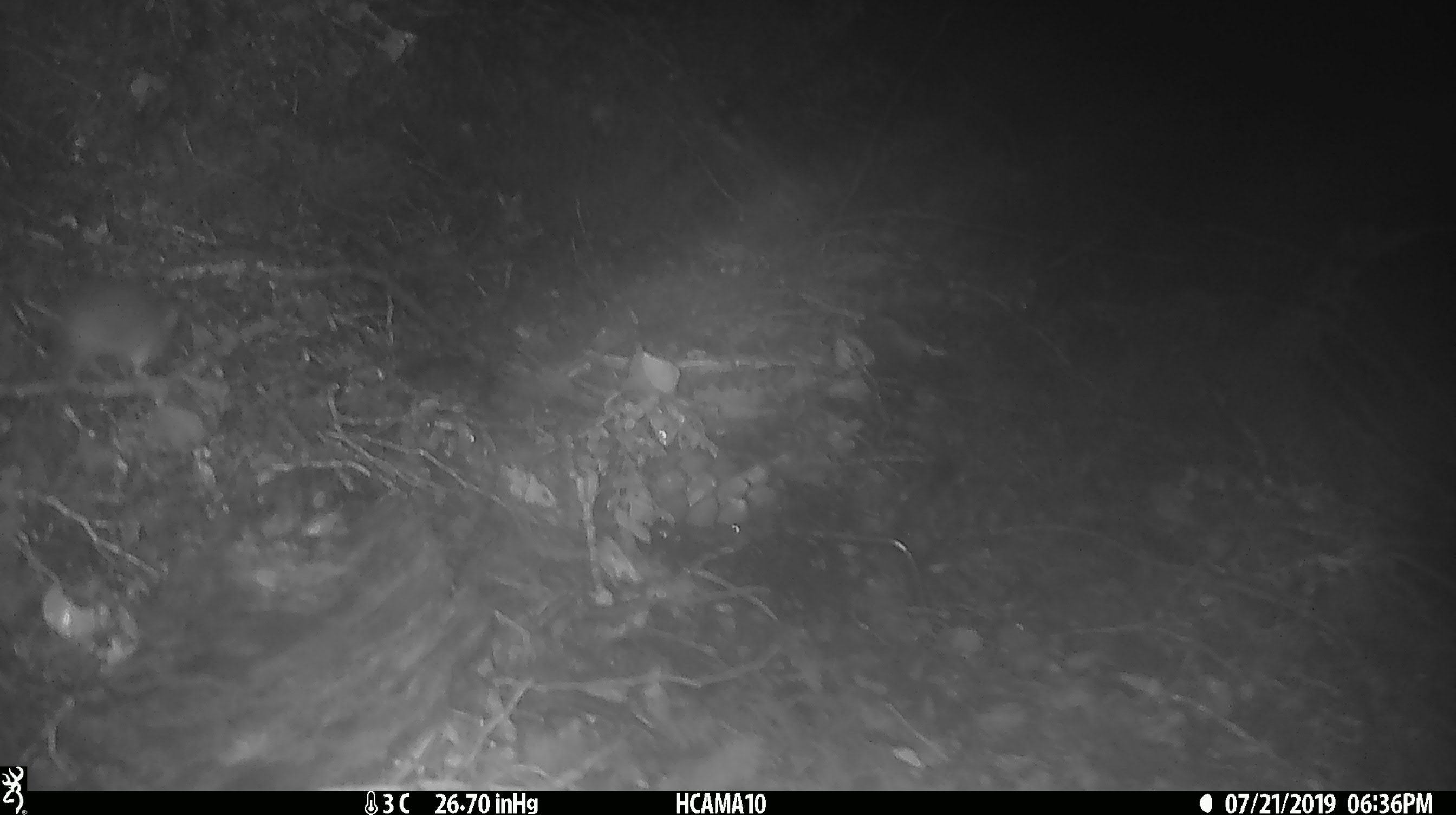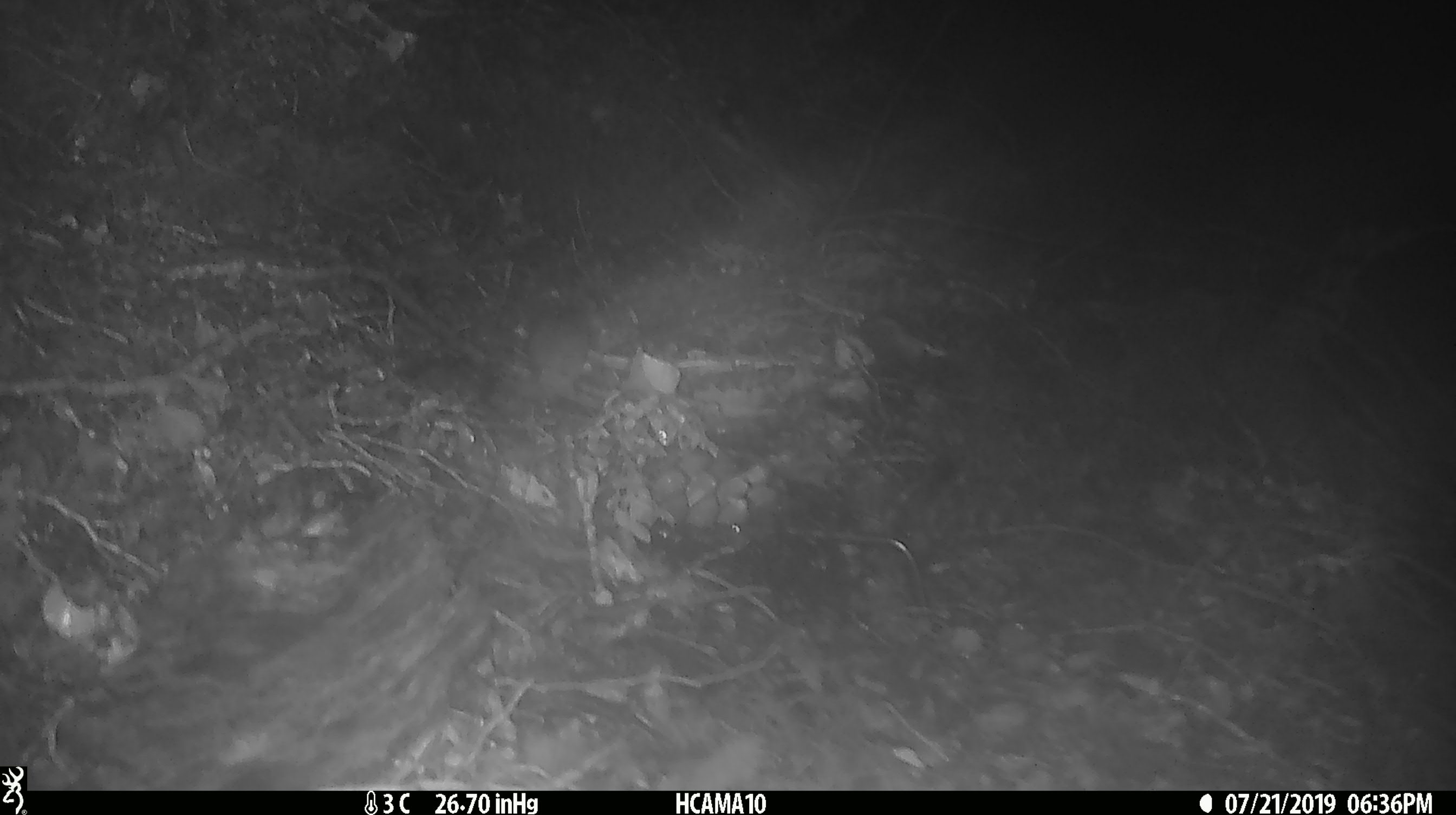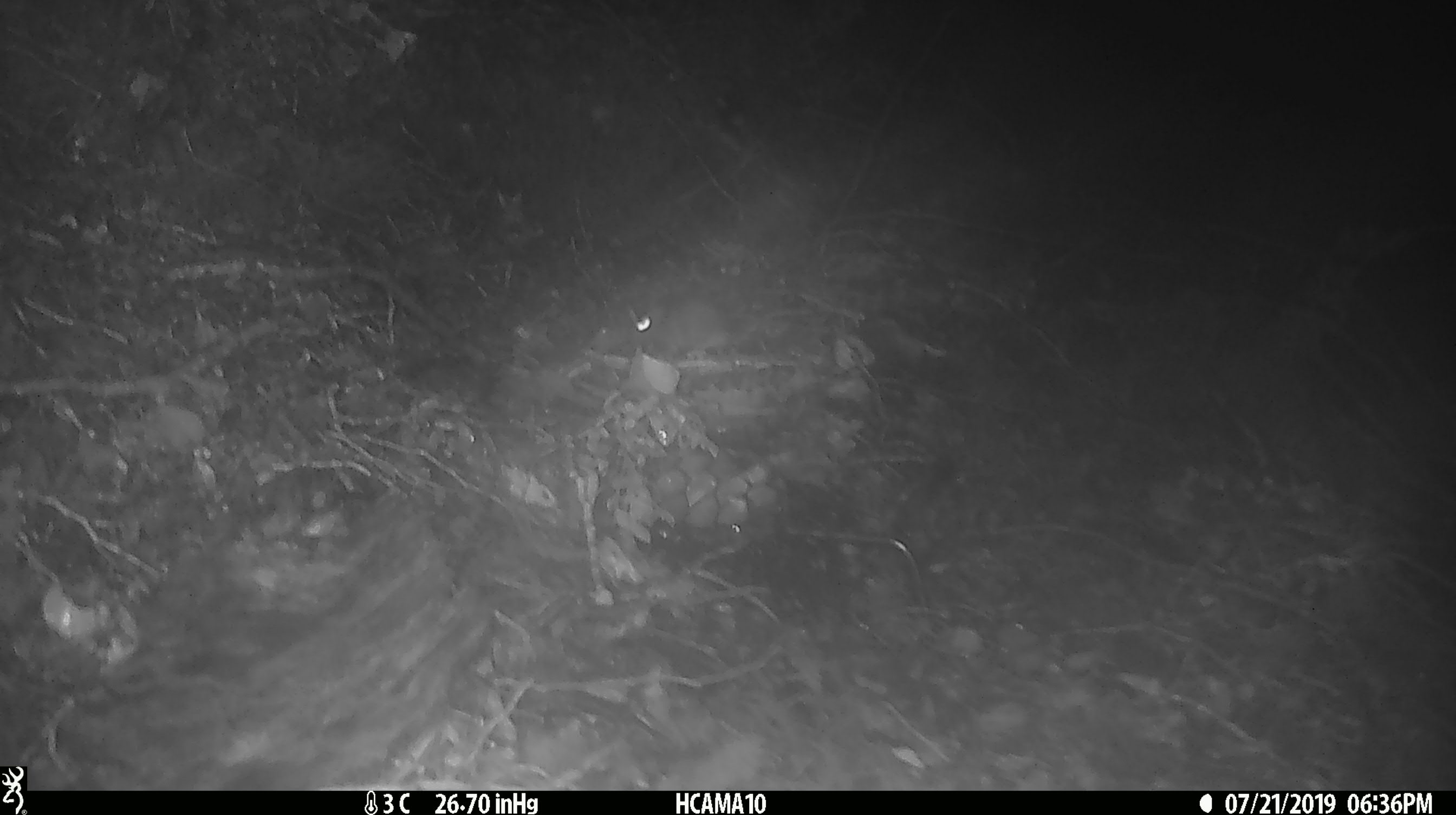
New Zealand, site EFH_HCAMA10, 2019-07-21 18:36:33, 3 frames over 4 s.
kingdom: Animalia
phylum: Chordata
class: Mammalia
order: Rodentia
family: Muridae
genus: Mus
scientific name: Mus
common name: mouse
Mouse (Mus).